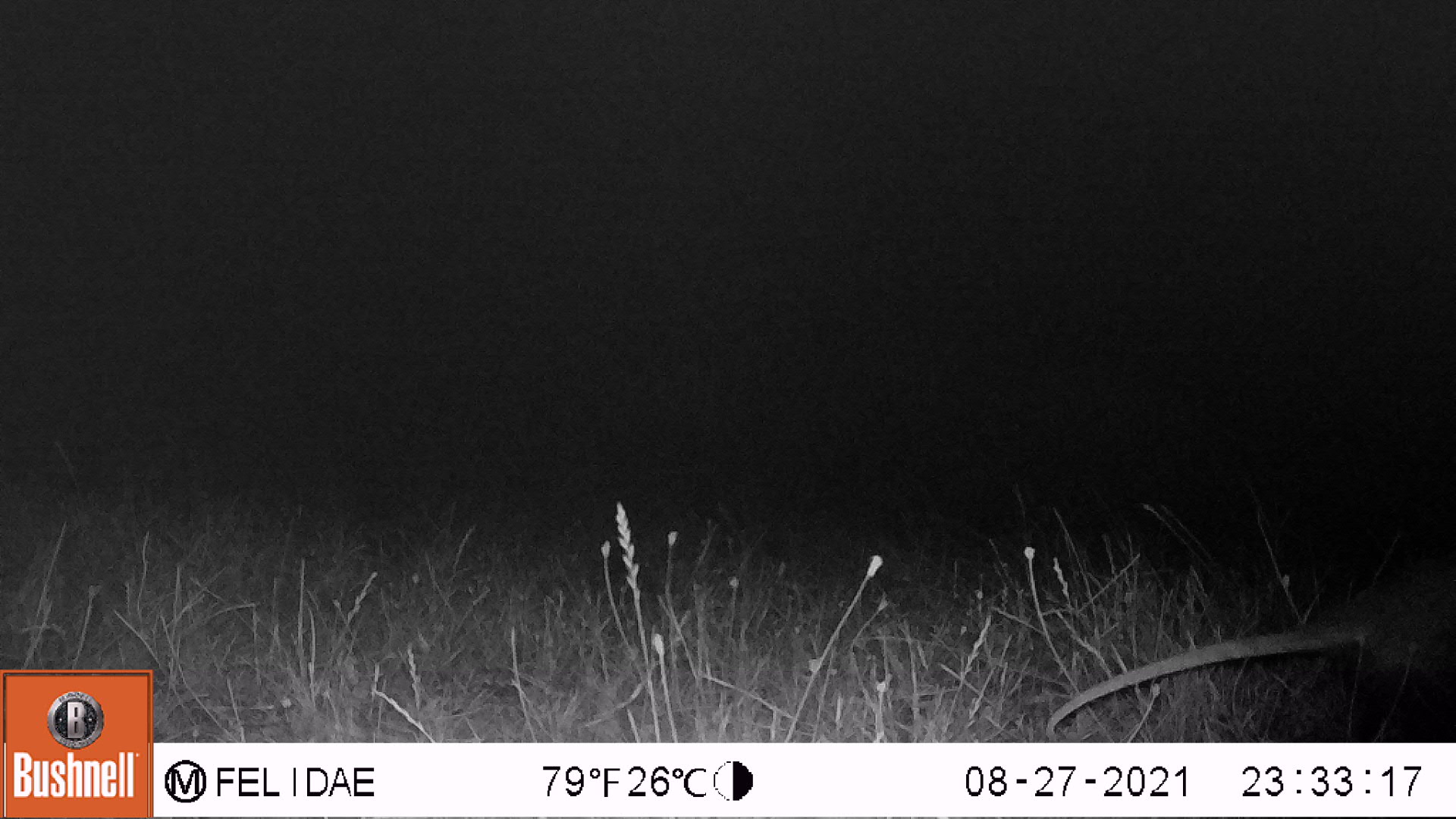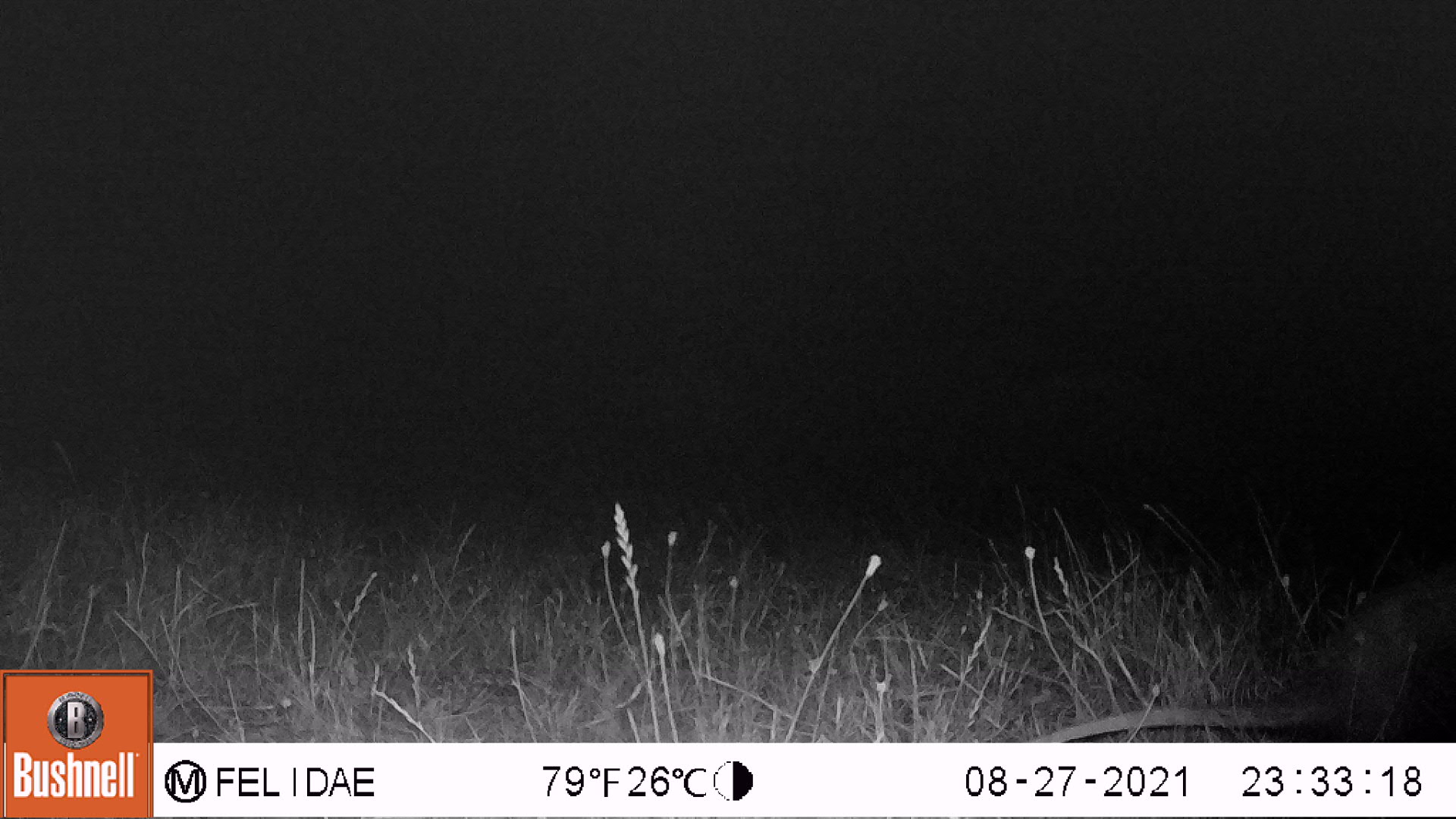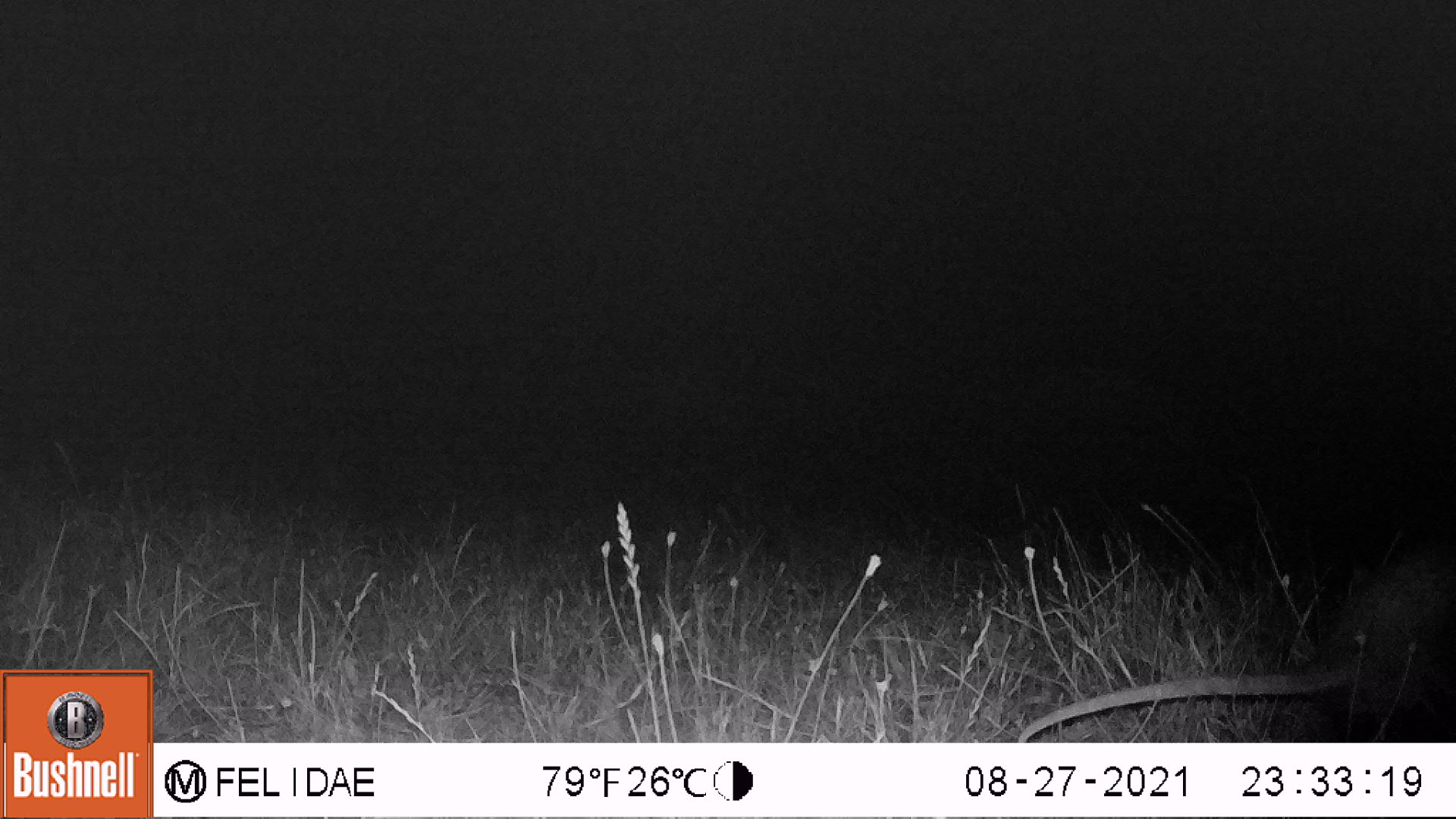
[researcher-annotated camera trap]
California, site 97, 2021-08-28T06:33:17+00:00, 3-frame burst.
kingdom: Animalia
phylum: Chordata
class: Mammalia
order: Didelphimorphia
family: Didelphidae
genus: Didelphis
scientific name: Didelphis virginiana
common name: virginia opossum